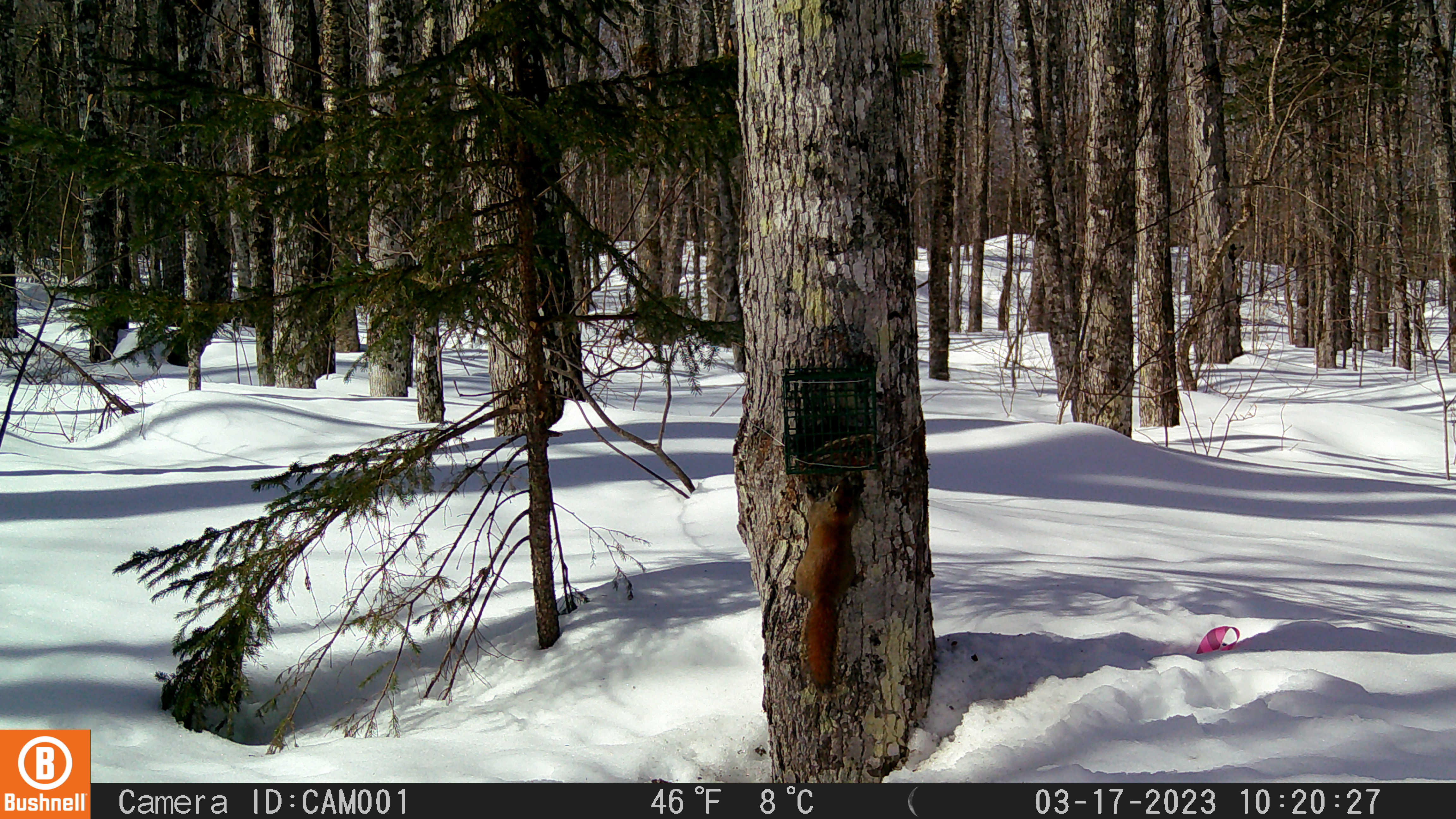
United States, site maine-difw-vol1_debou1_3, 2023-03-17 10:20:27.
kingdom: Animalia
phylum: Chordata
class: Mammalia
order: Rodentia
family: Sciuridae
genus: Tamiasciurus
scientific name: Tamiasciurus hudsonicus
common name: red squirrel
Red squirrel (Tamiasciurus hudsonicus).